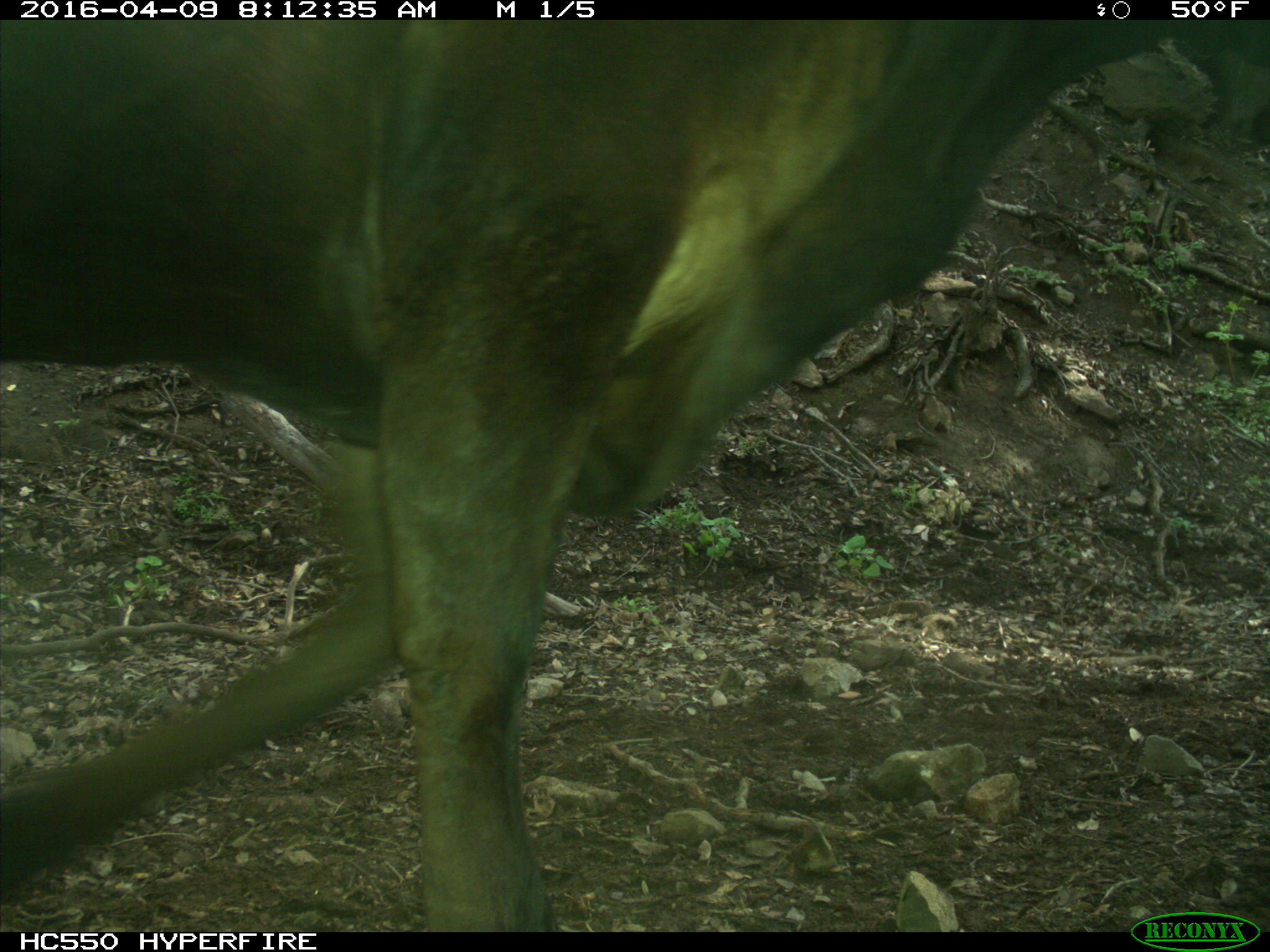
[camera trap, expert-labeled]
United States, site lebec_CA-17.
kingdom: Animalia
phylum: Chordata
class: Mammalia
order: Artiodactyla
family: Bovidae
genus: Bos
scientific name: Bos taurus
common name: domestic cow